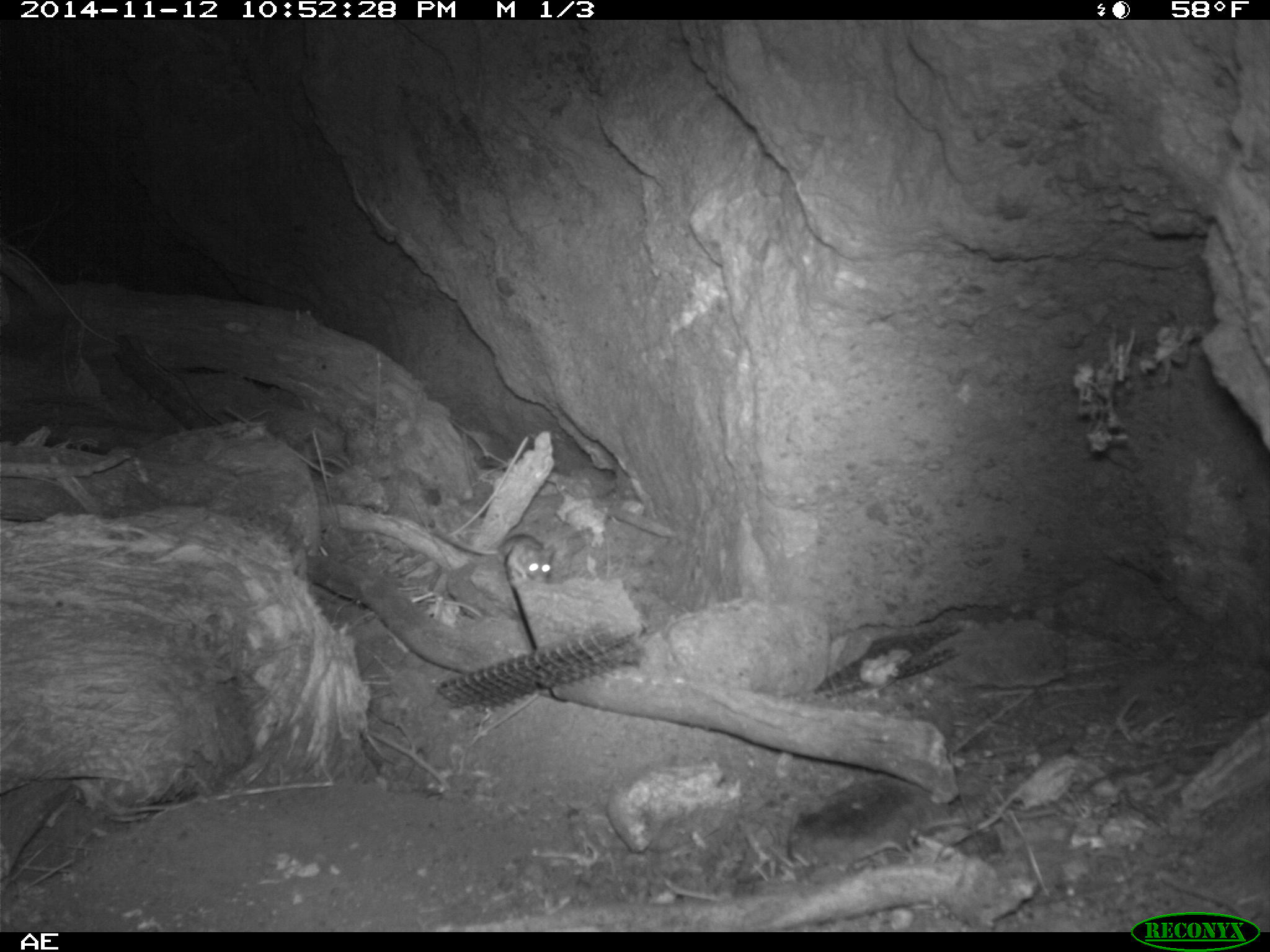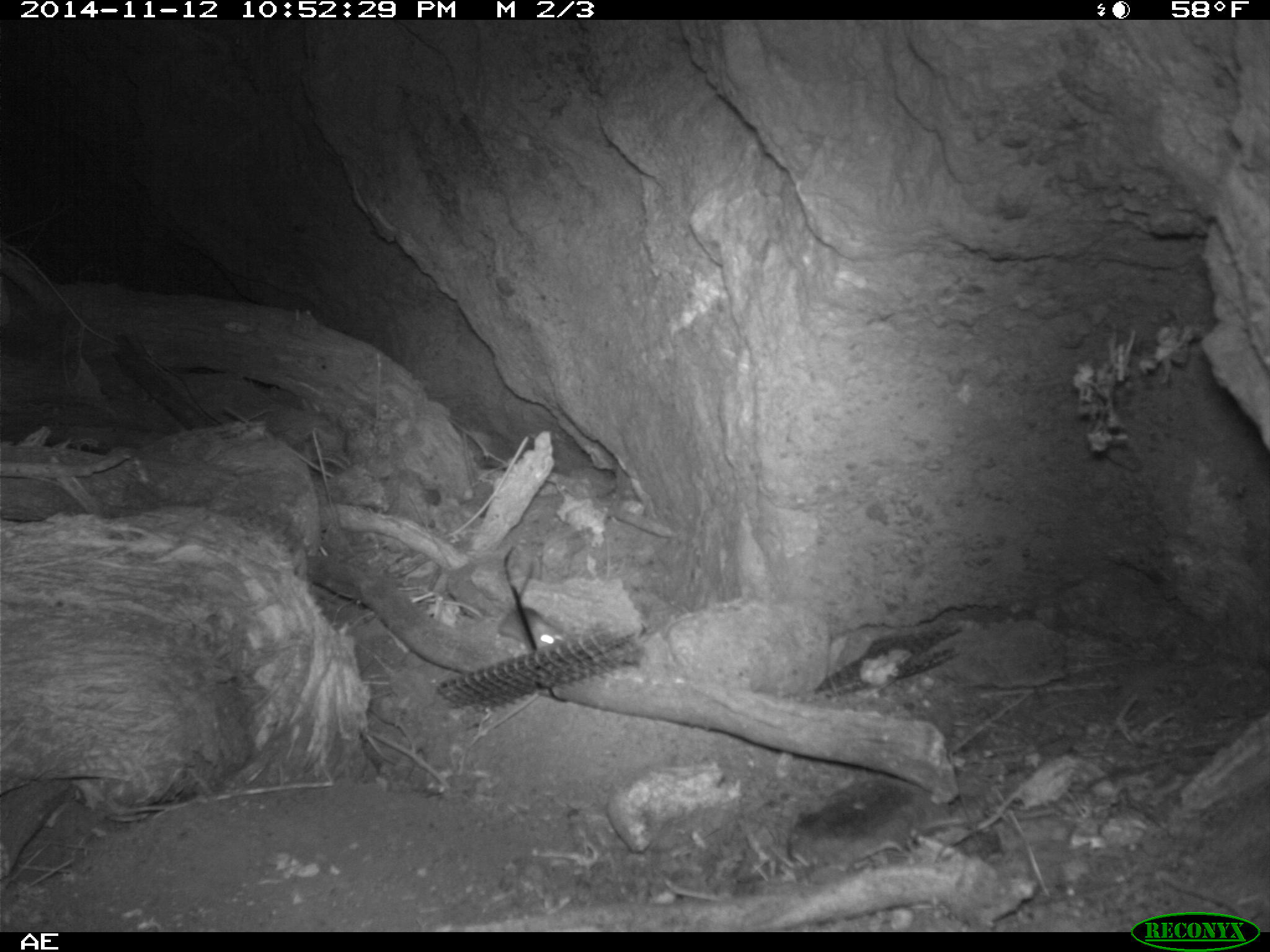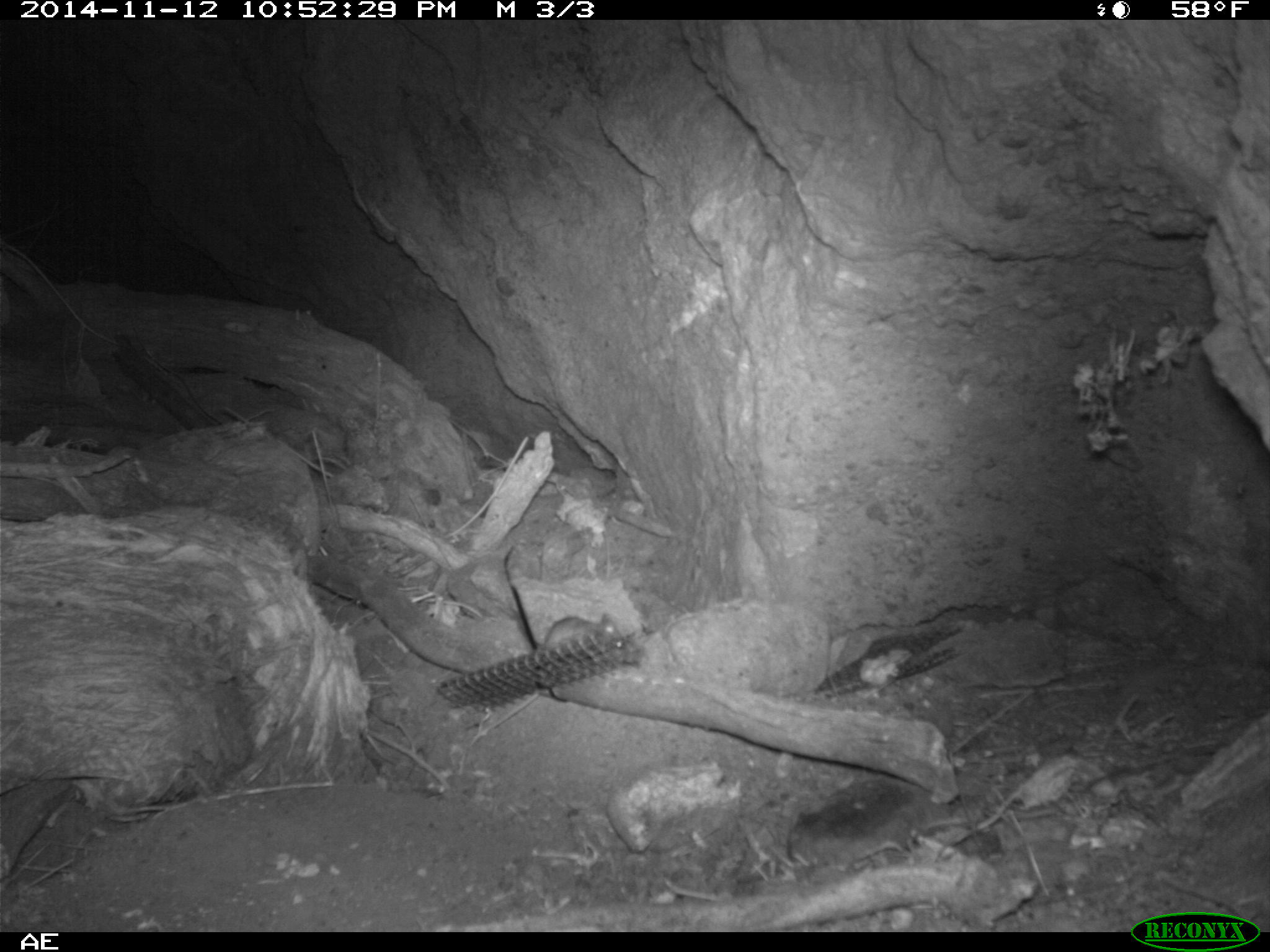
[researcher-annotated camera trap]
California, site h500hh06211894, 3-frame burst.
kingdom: Animalia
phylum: Chordata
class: Mammalia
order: Rodentia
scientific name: Rodentia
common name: rodent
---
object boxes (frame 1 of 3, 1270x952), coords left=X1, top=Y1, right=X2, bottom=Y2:
rodent: left=429, top=533, right=554, bottom=582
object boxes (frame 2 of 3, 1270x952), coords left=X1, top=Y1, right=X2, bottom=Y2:
rodent: left=497, top=560, right=563, bottom=651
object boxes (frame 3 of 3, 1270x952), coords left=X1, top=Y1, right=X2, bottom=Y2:
rodent: left=543, top=611, right=632, bottom=657